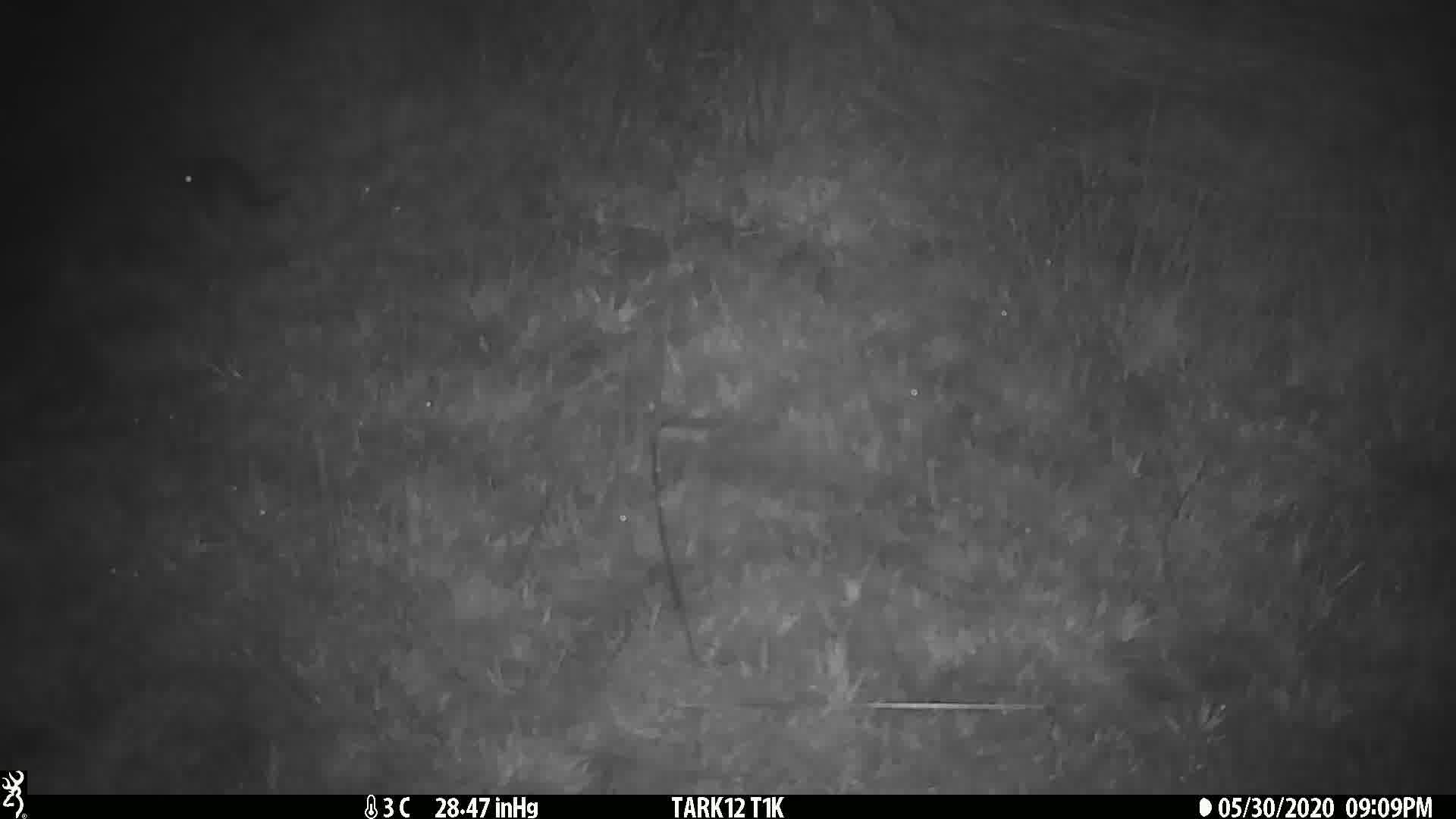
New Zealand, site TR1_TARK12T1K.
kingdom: Animalia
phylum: Chordata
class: Mammalia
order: Rodentia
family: Muridae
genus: Rattus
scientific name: Rattus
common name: rat